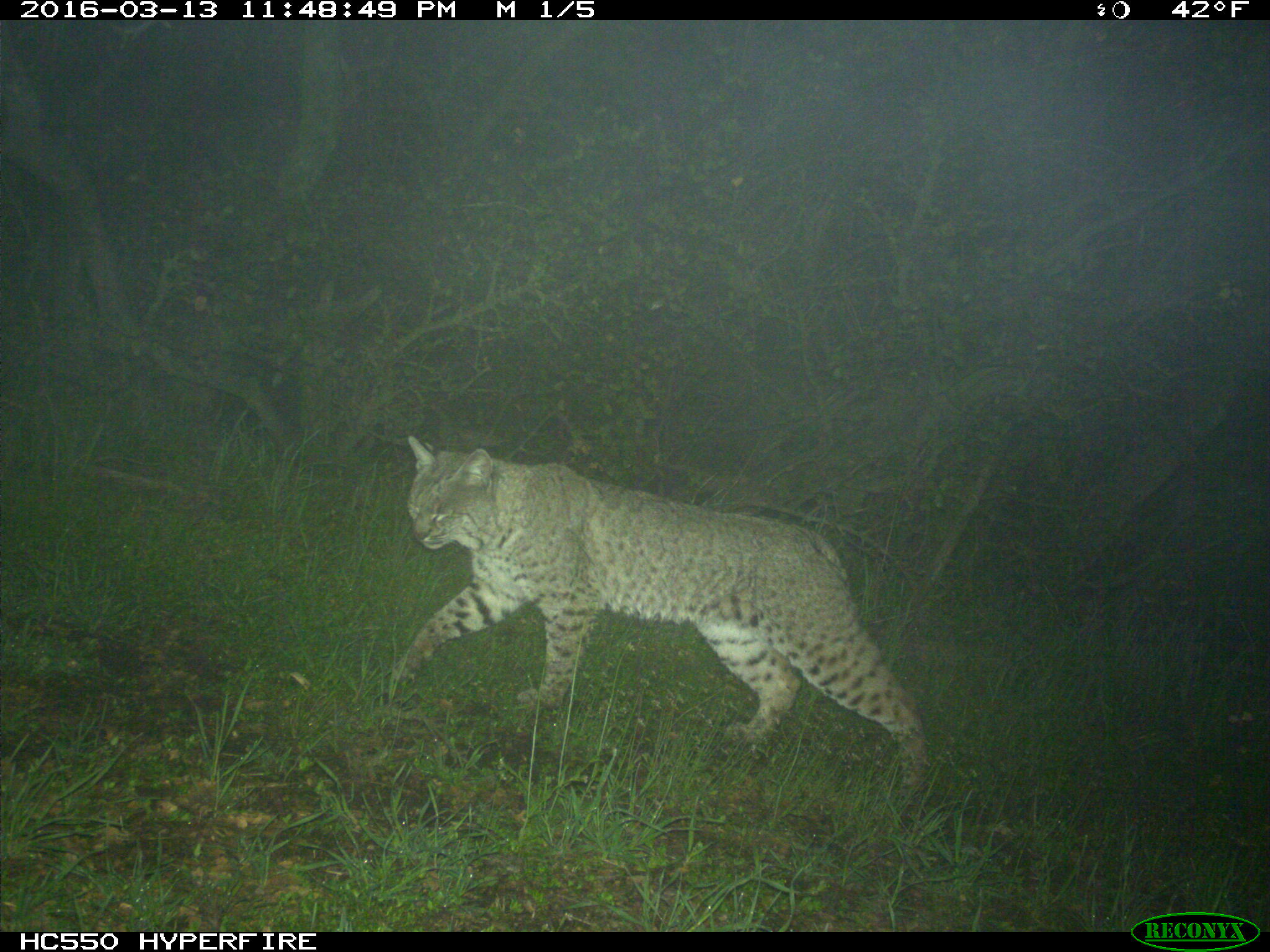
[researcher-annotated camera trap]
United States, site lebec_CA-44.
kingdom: Animalia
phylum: Chordata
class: Mammalia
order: Carnivora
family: Felidae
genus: Lynx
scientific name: Lynx rufus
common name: bobcat